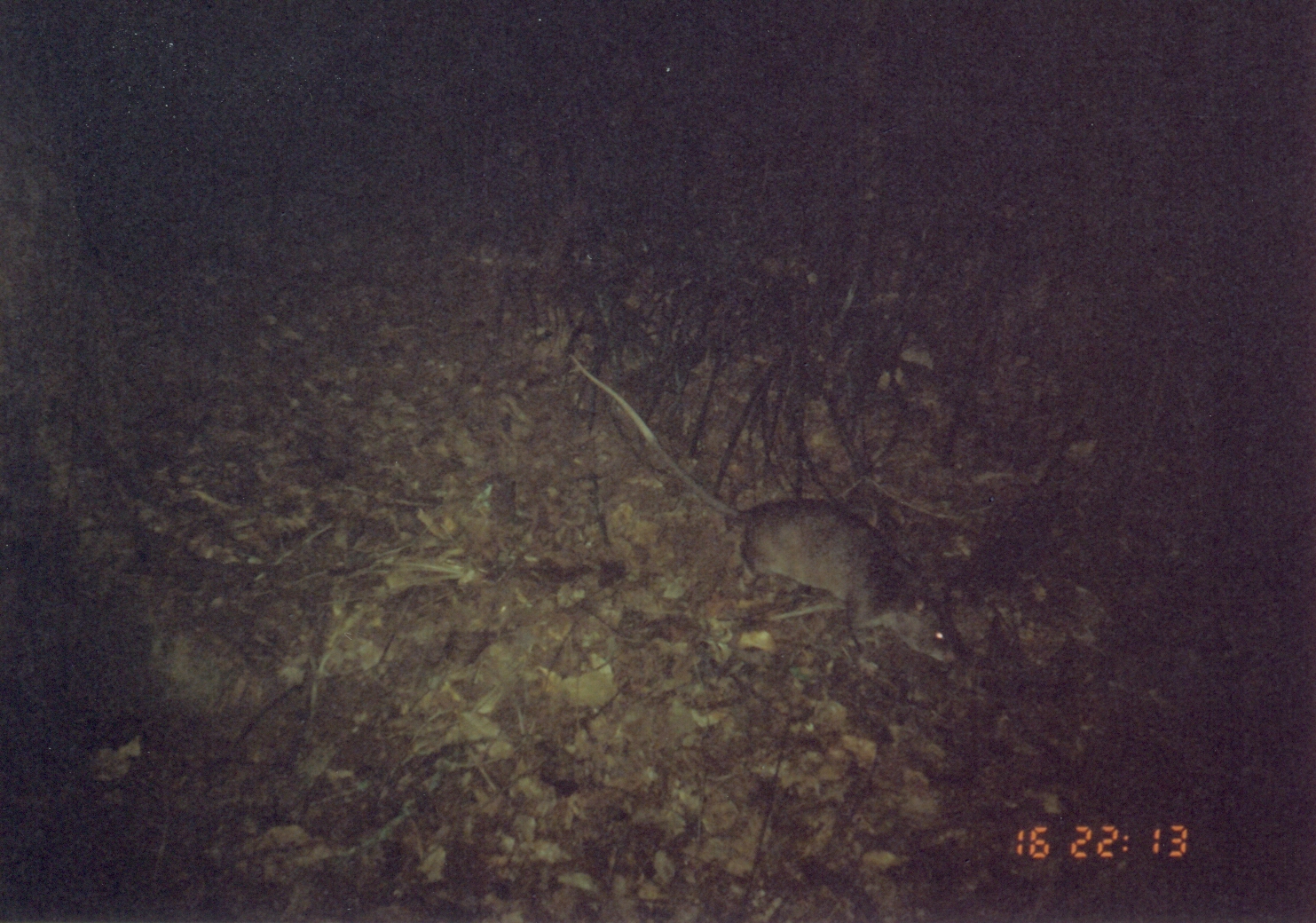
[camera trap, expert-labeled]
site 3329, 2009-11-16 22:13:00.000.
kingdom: Animalia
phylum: Chordata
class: Mammalia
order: Rodentia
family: Nesomyidae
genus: Cricetomys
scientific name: Cricetomys gambianus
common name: african giant pouched rat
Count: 1.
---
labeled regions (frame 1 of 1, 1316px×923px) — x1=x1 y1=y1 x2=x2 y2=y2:
cricetomys gambianus: x1=570 y1=350 x2=966 y2=668